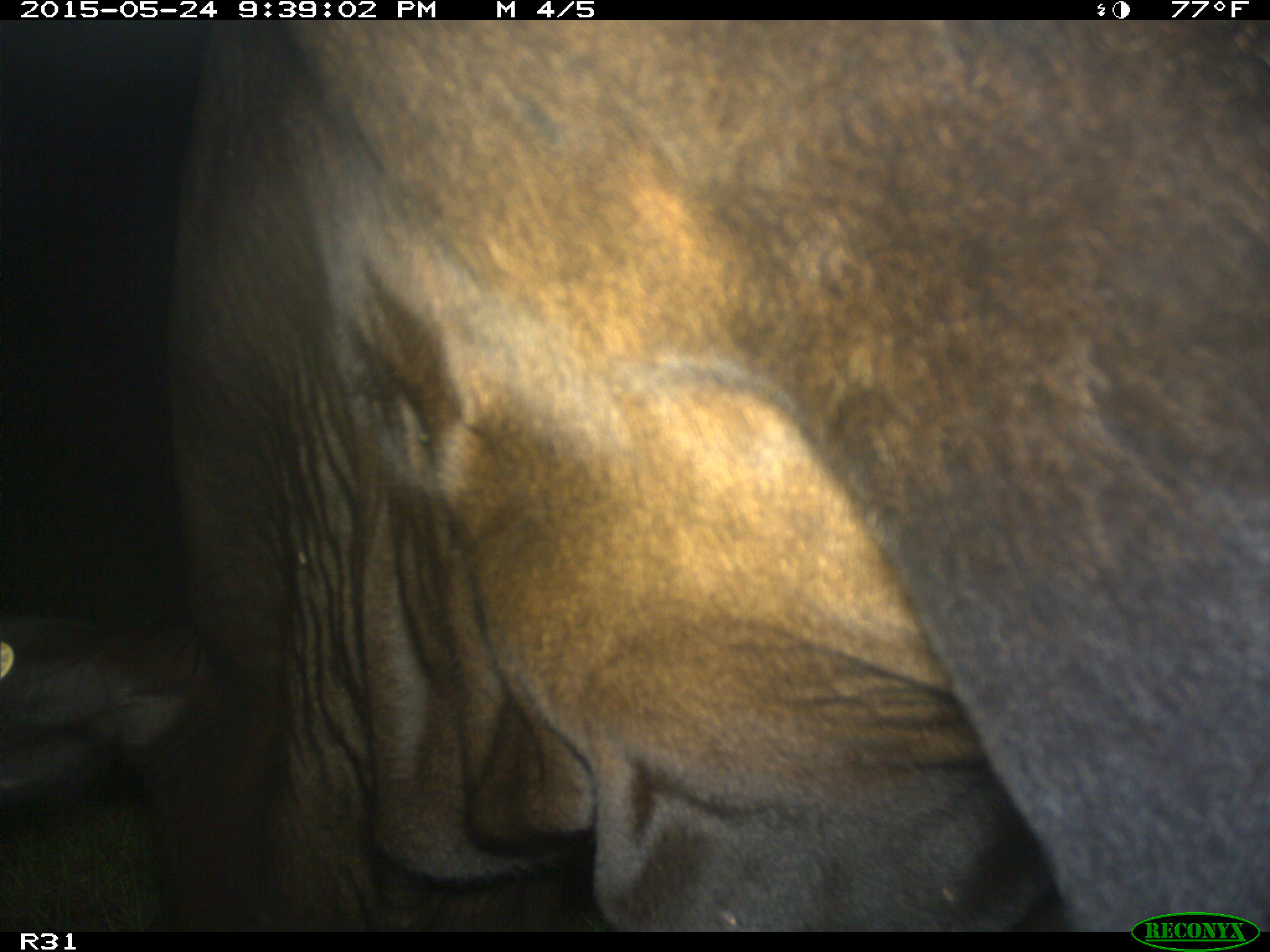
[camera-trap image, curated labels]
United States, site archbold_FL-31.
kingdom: Animalia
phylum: Chordata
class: Mammalia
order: Artiodactyla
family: Bovidae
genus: Bos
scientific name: Bos taurus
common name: domestic cow